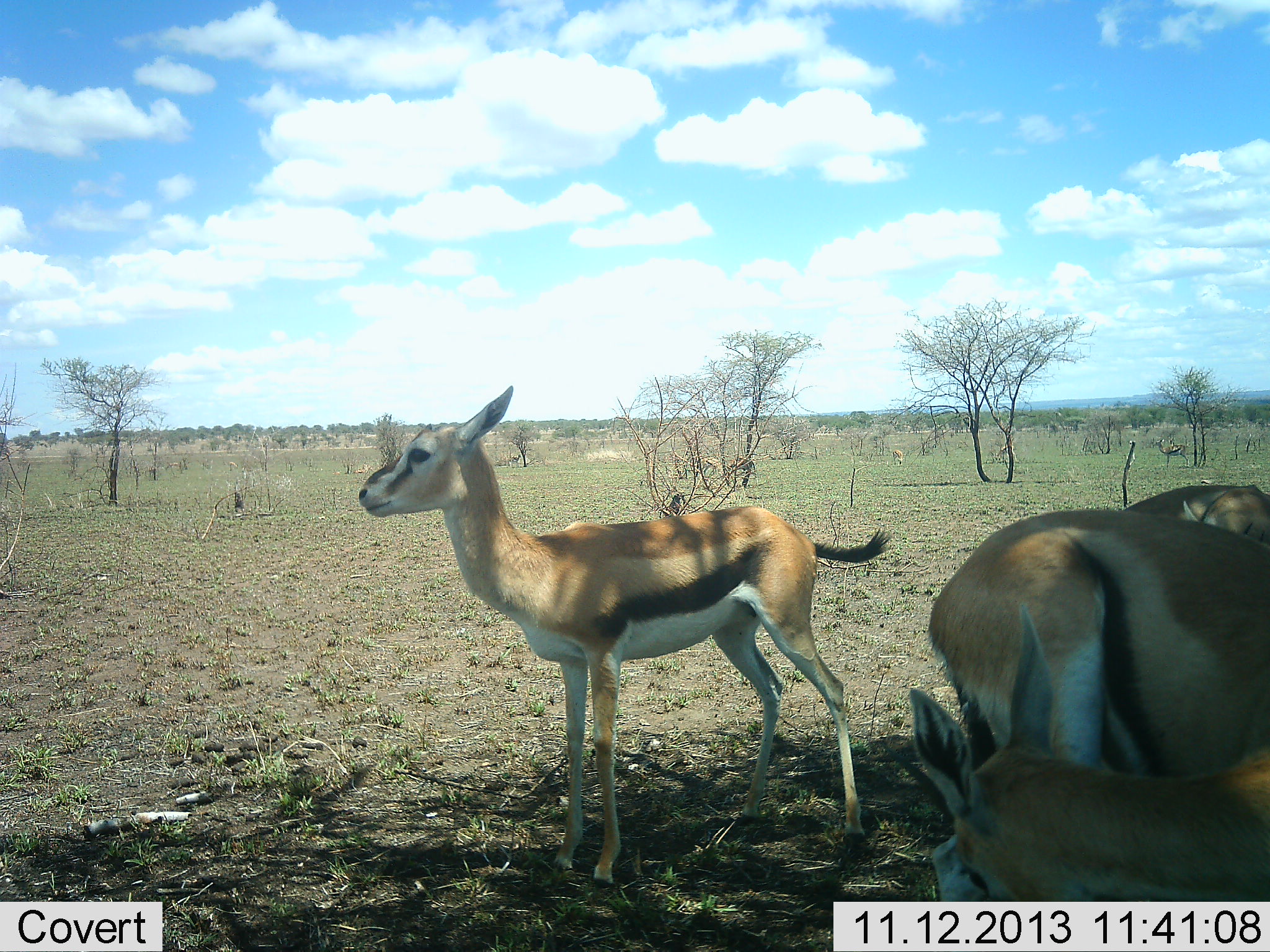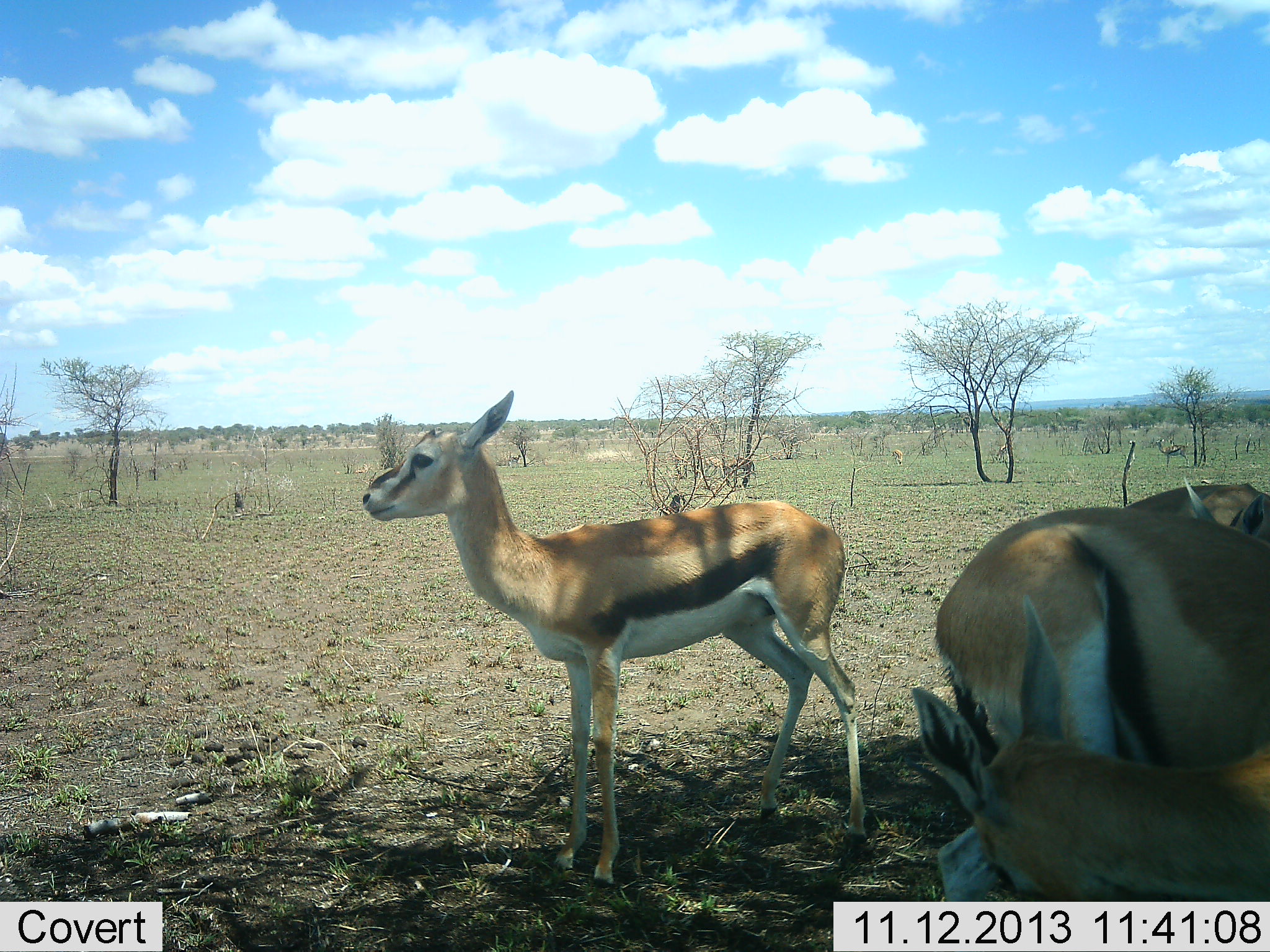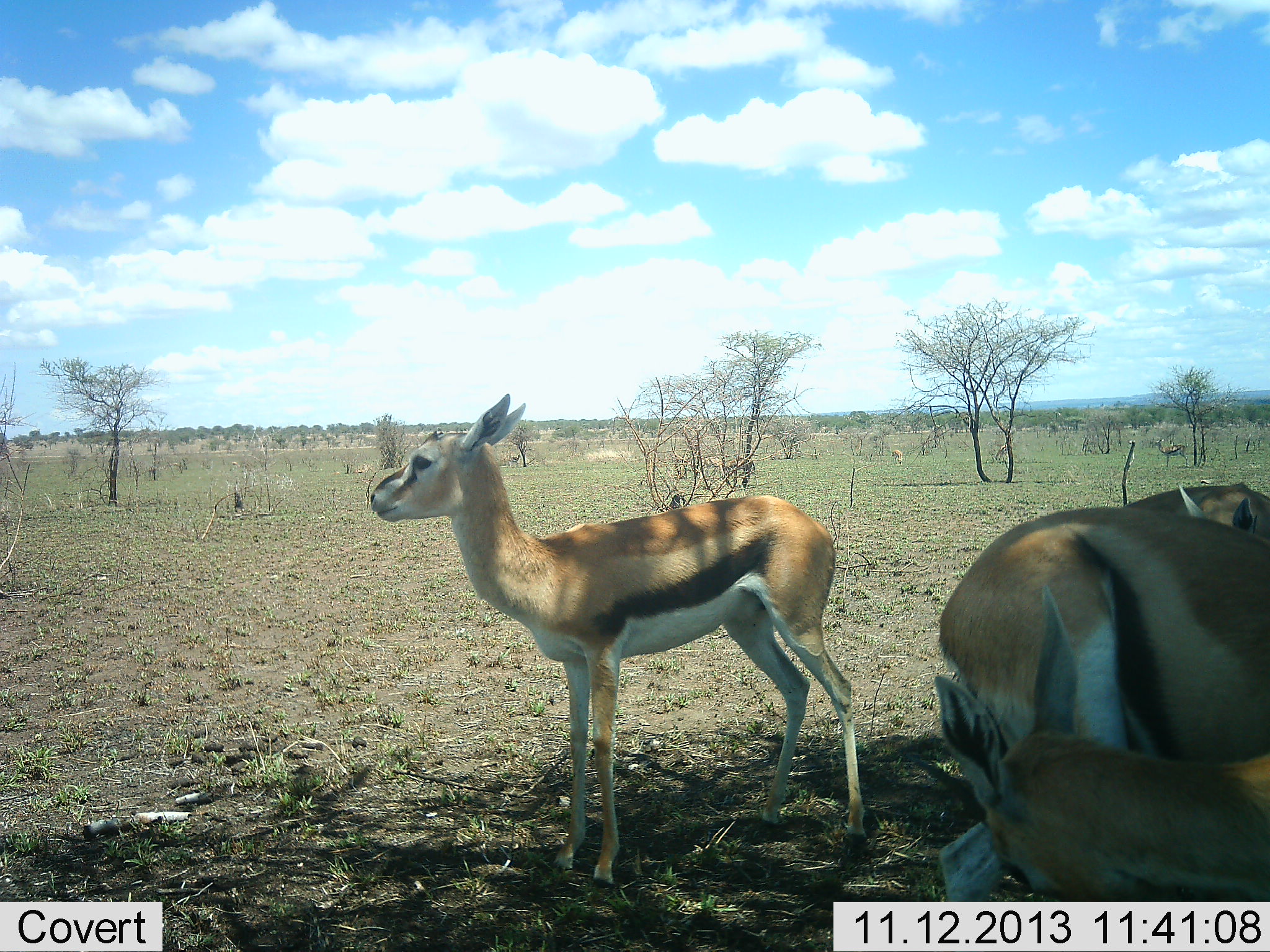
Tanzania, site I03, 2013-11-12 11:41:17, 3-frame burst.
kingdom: Animalia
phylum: Chordata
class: Mammalia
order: Artiodactyla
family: Bovidae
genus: Eudorcas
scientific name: Eudorcas thomsonii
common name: thomson's gazelle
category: gazellethomsons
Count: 4.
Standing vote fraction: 100%.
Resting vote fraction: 50%.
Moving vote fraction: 10%.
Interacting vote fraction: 10%.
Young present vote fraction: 10%.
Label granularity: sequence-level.